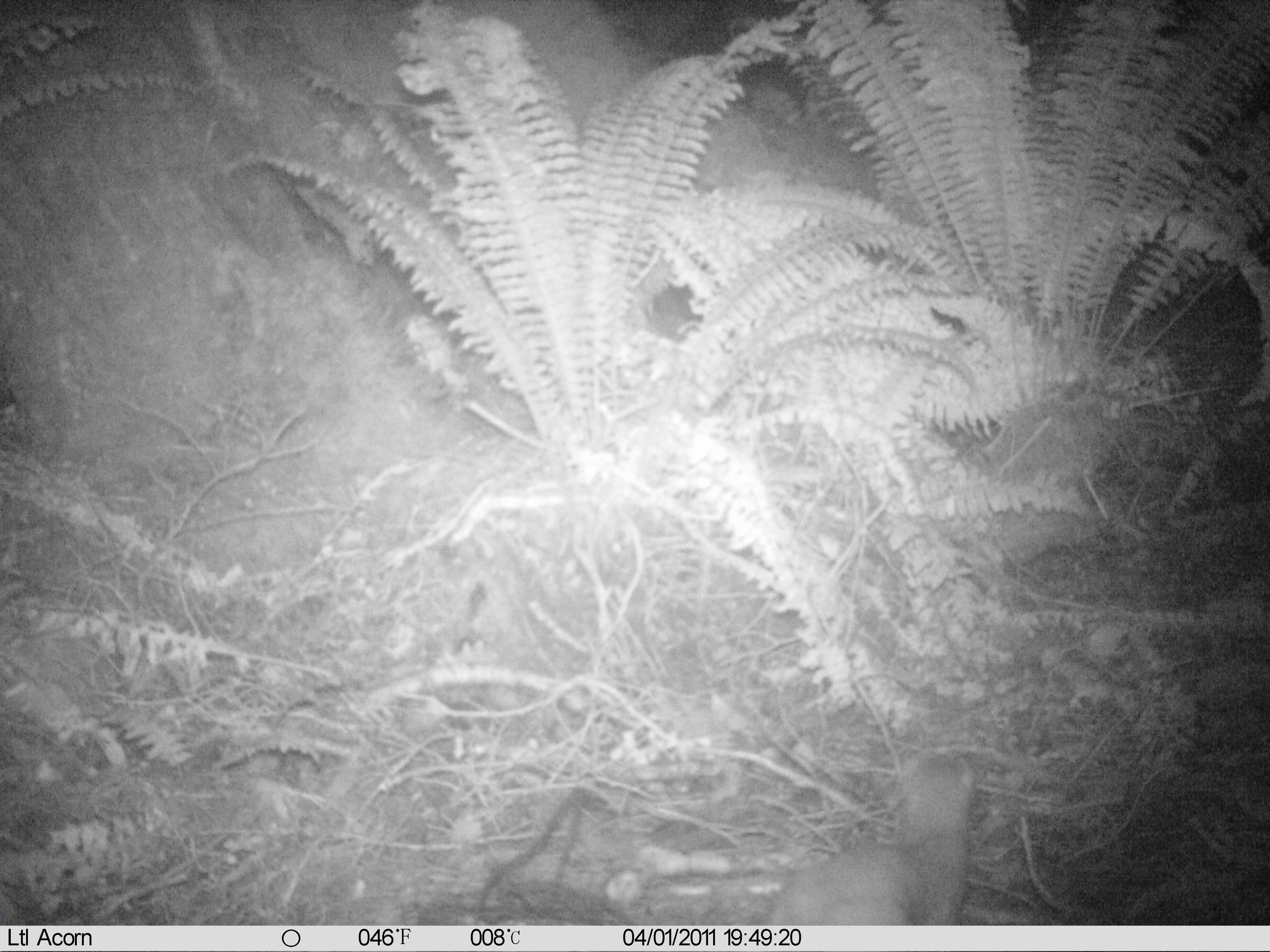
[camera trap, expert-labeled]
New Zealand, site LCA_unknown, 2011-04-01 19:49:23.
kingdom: Animalia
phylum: Chordata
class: Mammalia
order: Carnivora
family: Mustelidae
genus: Mustela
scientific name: Mustela erminea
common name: stoat